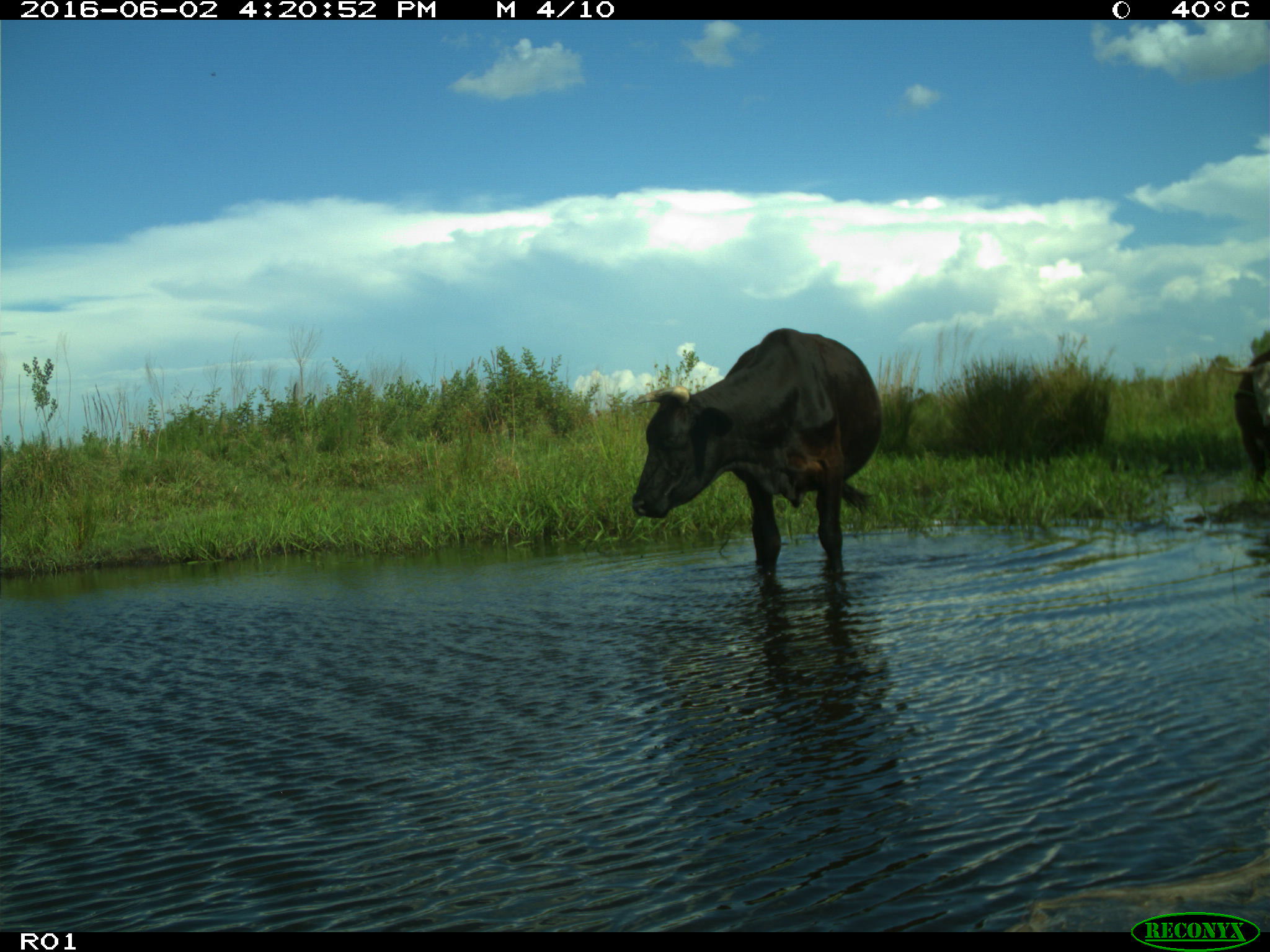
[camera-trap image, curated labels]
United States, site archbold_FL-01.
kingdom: Animalia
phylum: Chordata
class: Mammalia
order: Artiodactyla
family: Bovidae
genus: Bos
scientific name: Bos taurus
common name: domestic cow